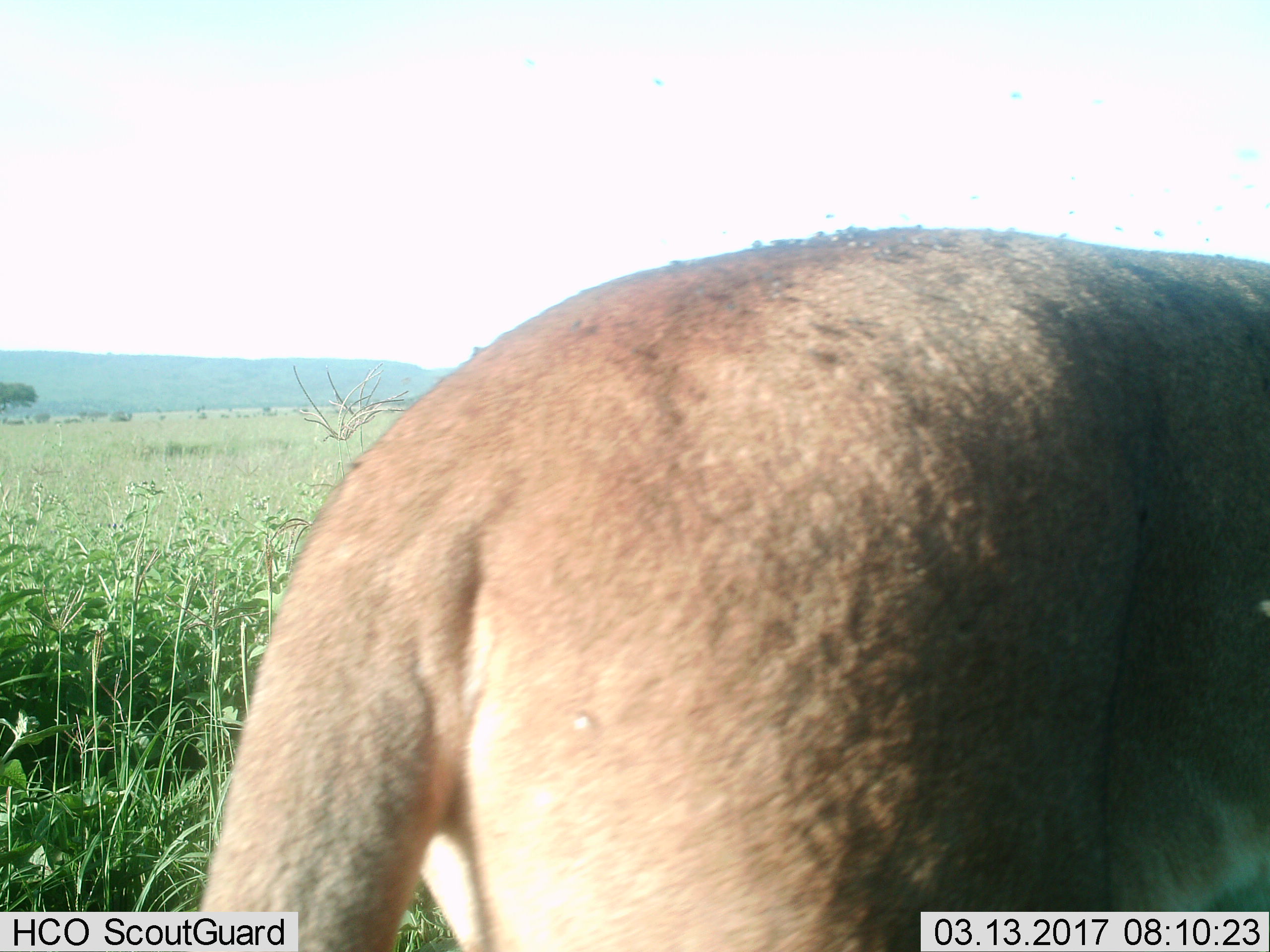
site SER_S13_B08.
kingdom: Animalia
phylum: Chordata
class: Mammalia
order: Carnivora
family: Felidae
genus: Panthera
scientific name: Panthera leo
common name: lion female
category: lionfemale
Lionfemale (lion female) (Panthera leo), count 1. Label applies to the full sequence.